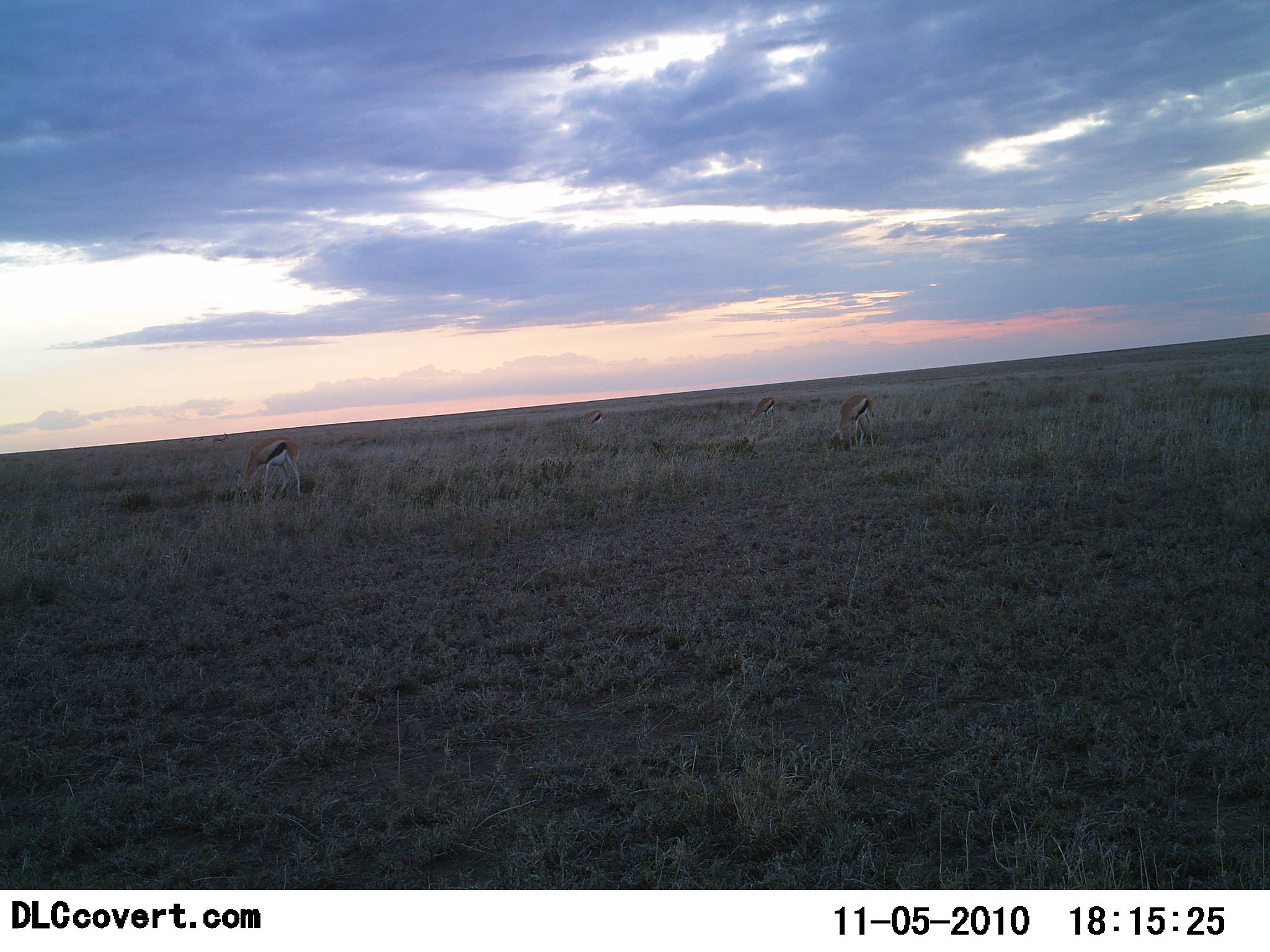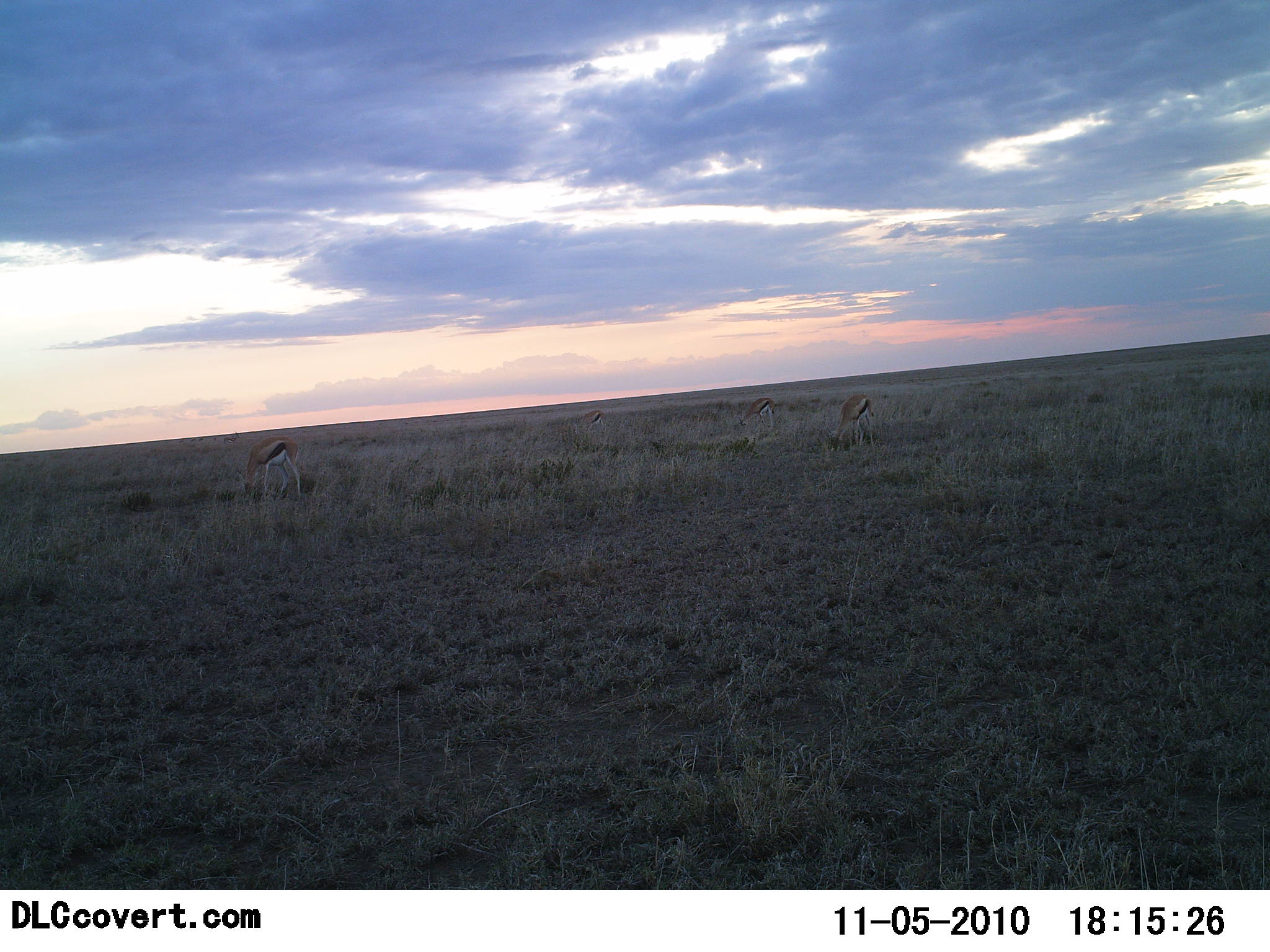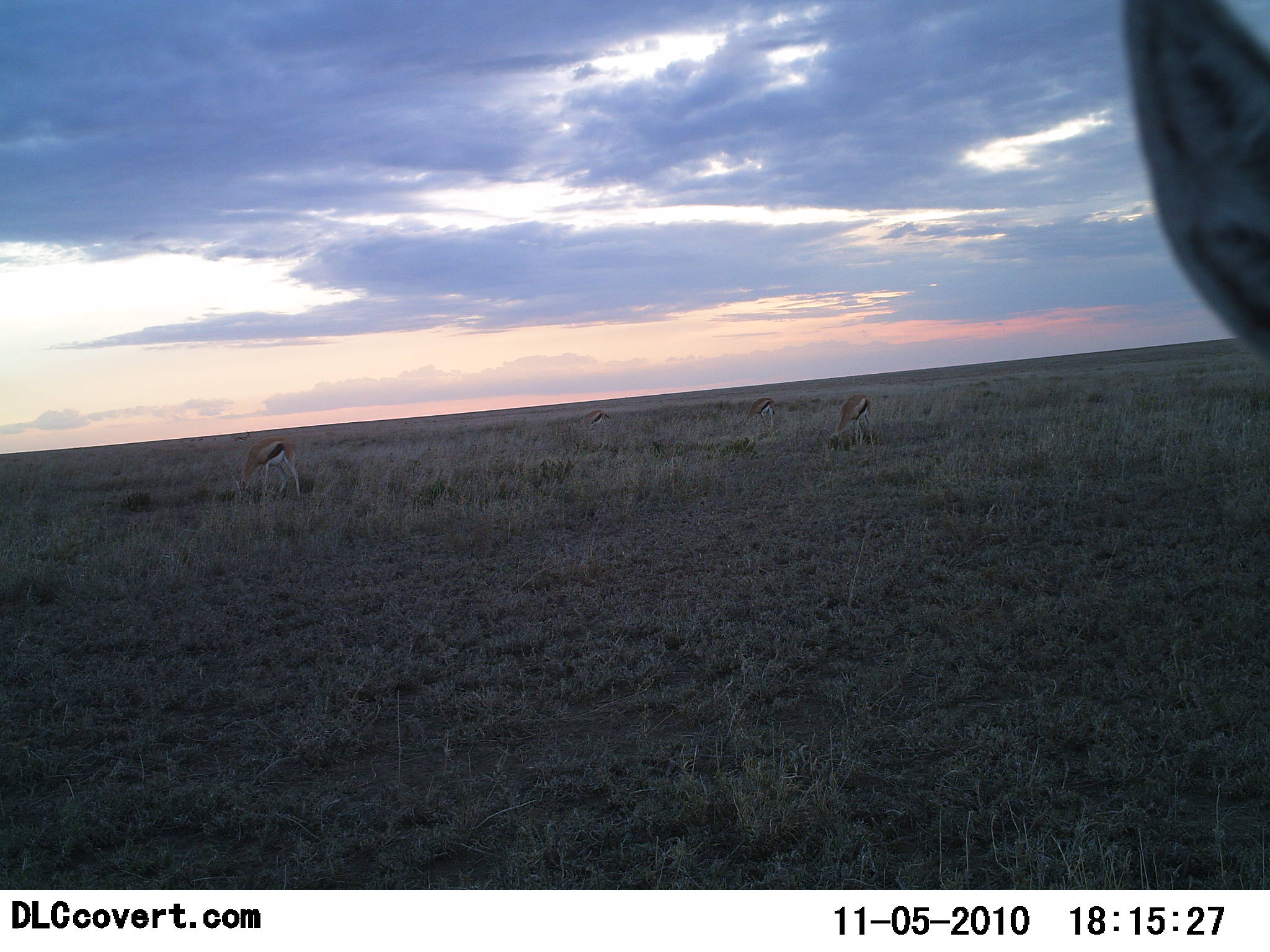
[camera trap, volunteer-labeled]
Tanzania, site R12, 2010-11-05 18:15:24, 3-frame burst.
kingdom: Animalia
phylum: Chordata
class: Mammalia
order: Artiodactyla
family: Bovidae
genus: Eudorcas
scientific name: Eudorcas thomsonii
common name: thomson's gazelle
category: gazellethomsons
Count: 4.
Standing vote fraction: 27%.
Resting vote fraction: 0%.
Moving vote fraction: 9%.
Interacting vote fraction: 9%.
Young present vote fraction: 0%.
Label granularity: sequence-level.